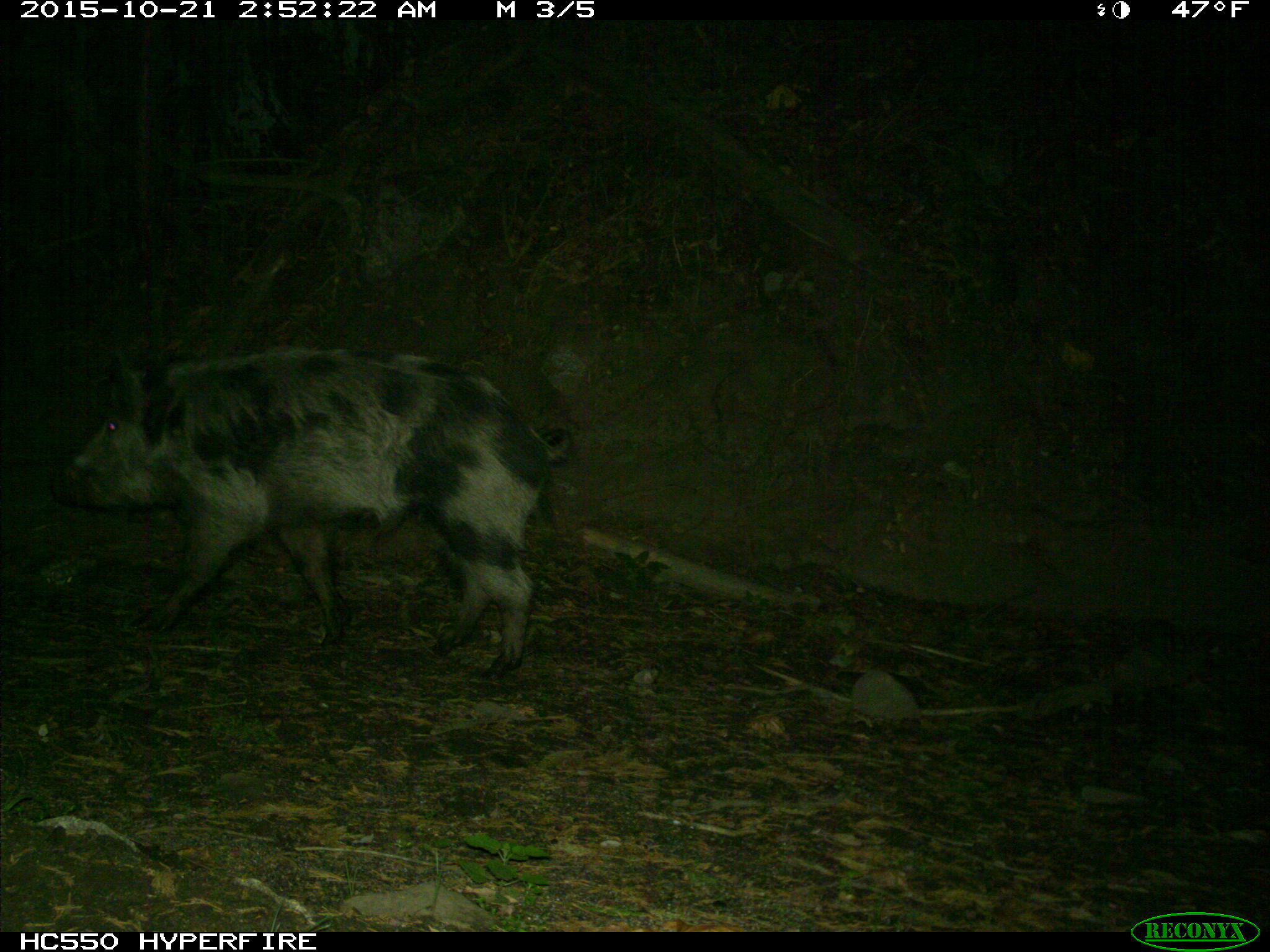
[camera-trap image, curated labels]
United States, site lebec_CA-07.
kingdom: Animalia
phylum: Chordata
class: Mammalia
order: Artiodactyla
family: Suidae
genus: Sus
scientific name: Sus scrofa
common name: wild boar